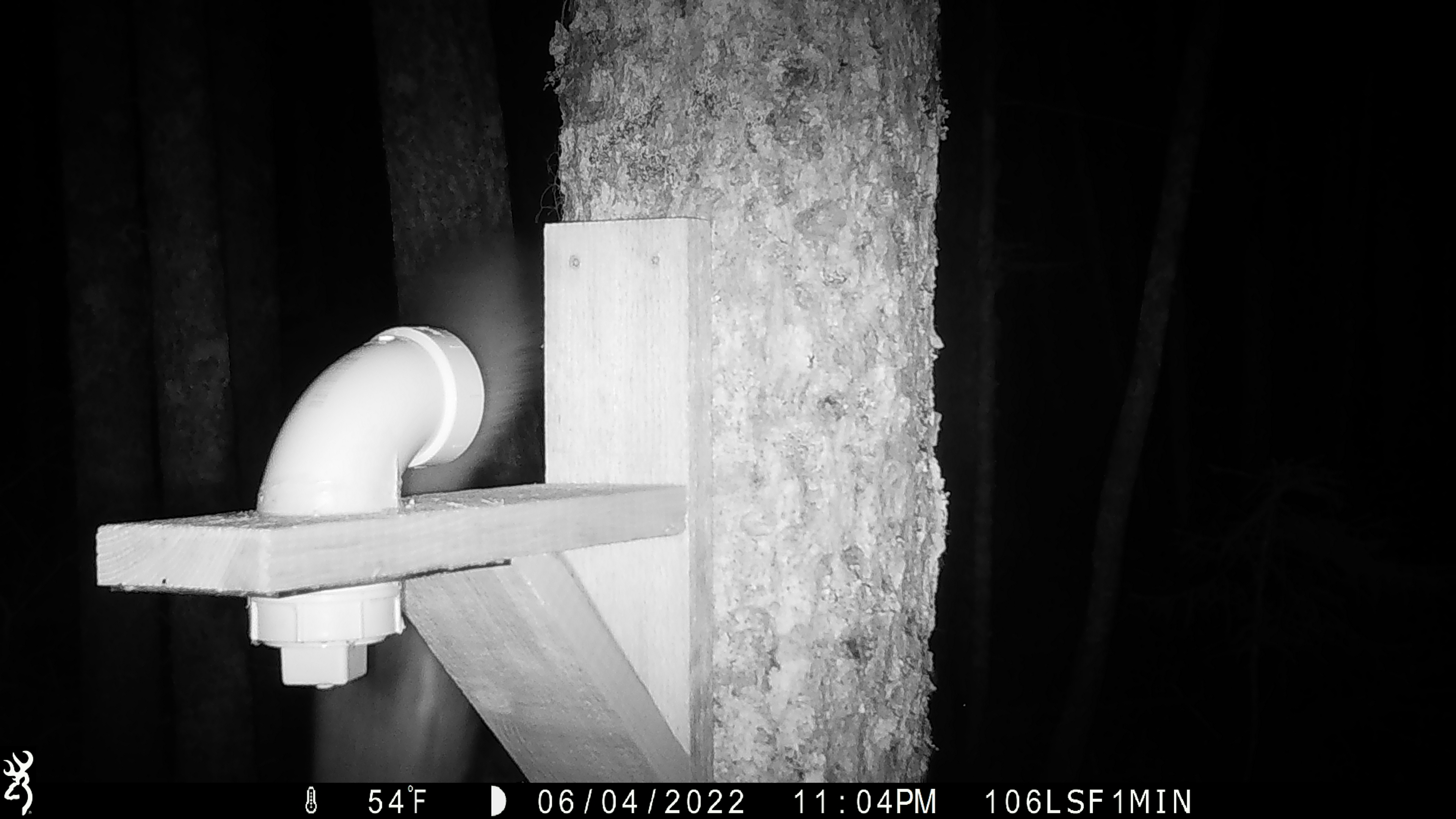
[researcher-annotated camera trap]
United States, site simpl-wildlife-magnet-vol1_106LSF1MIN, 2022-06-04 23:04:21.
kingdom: Animalia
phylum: Chordata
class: Mammalia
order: Carnivora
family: Mustelidae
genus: Martes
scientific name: Martes americana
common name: american marten